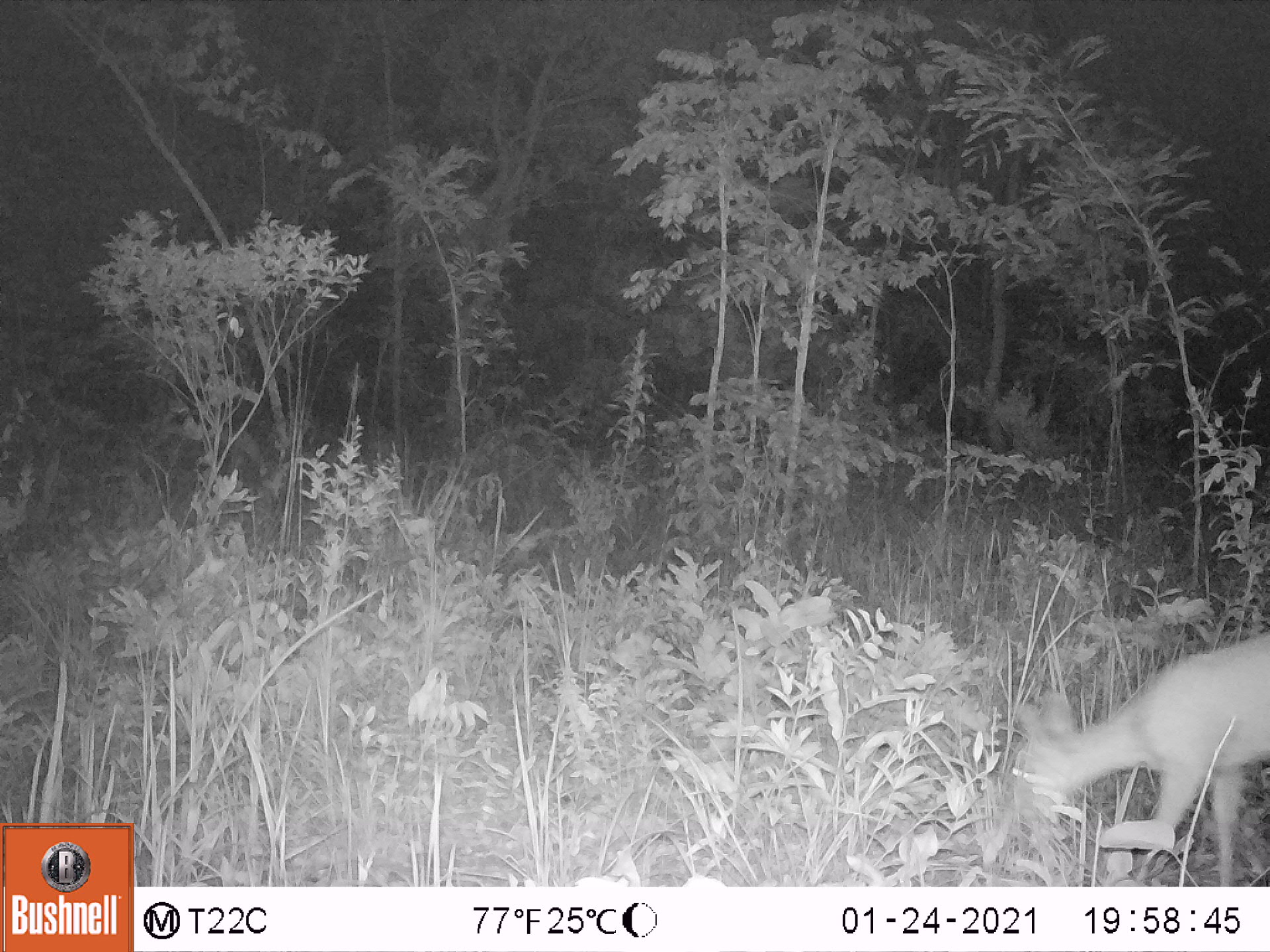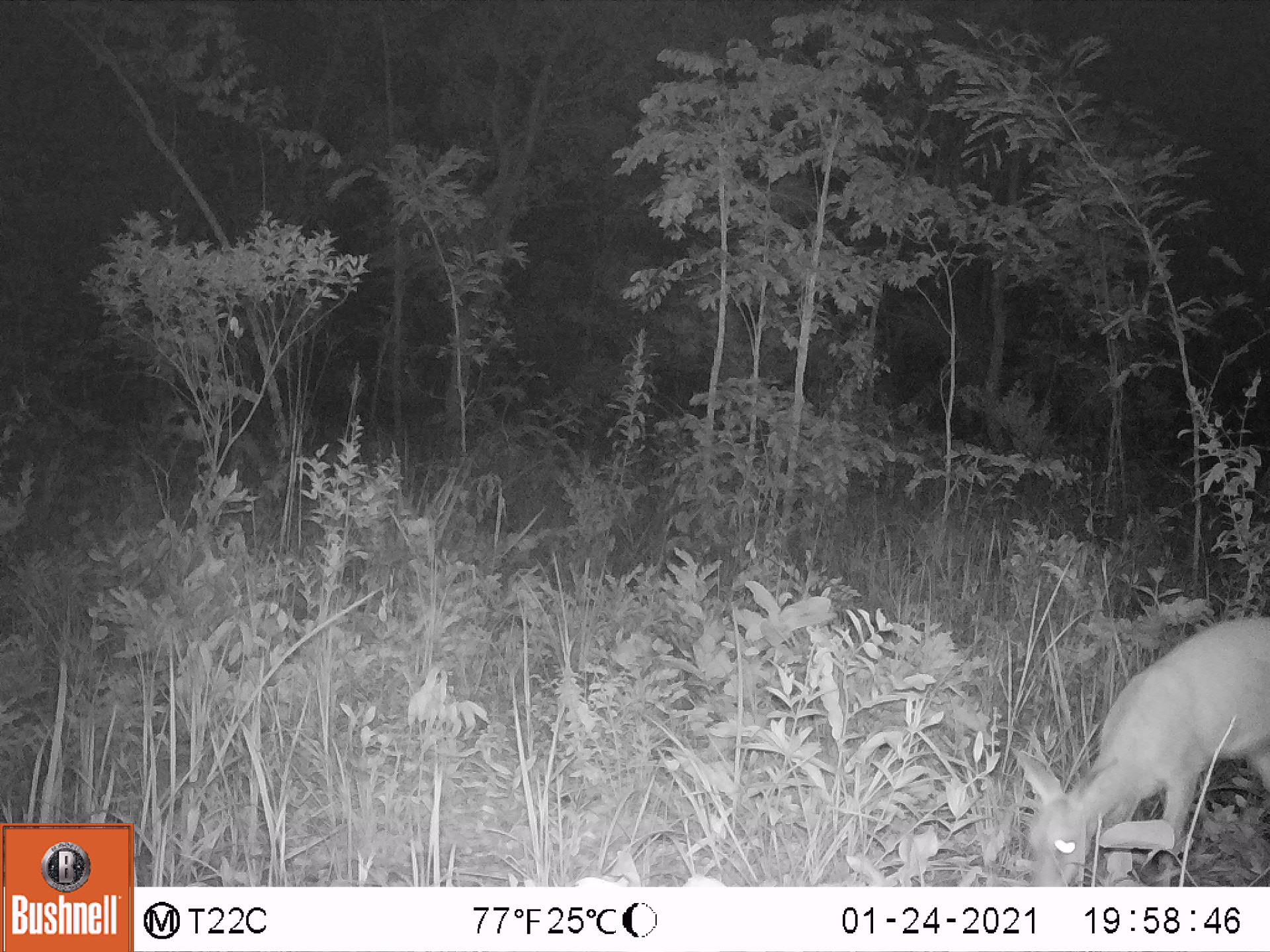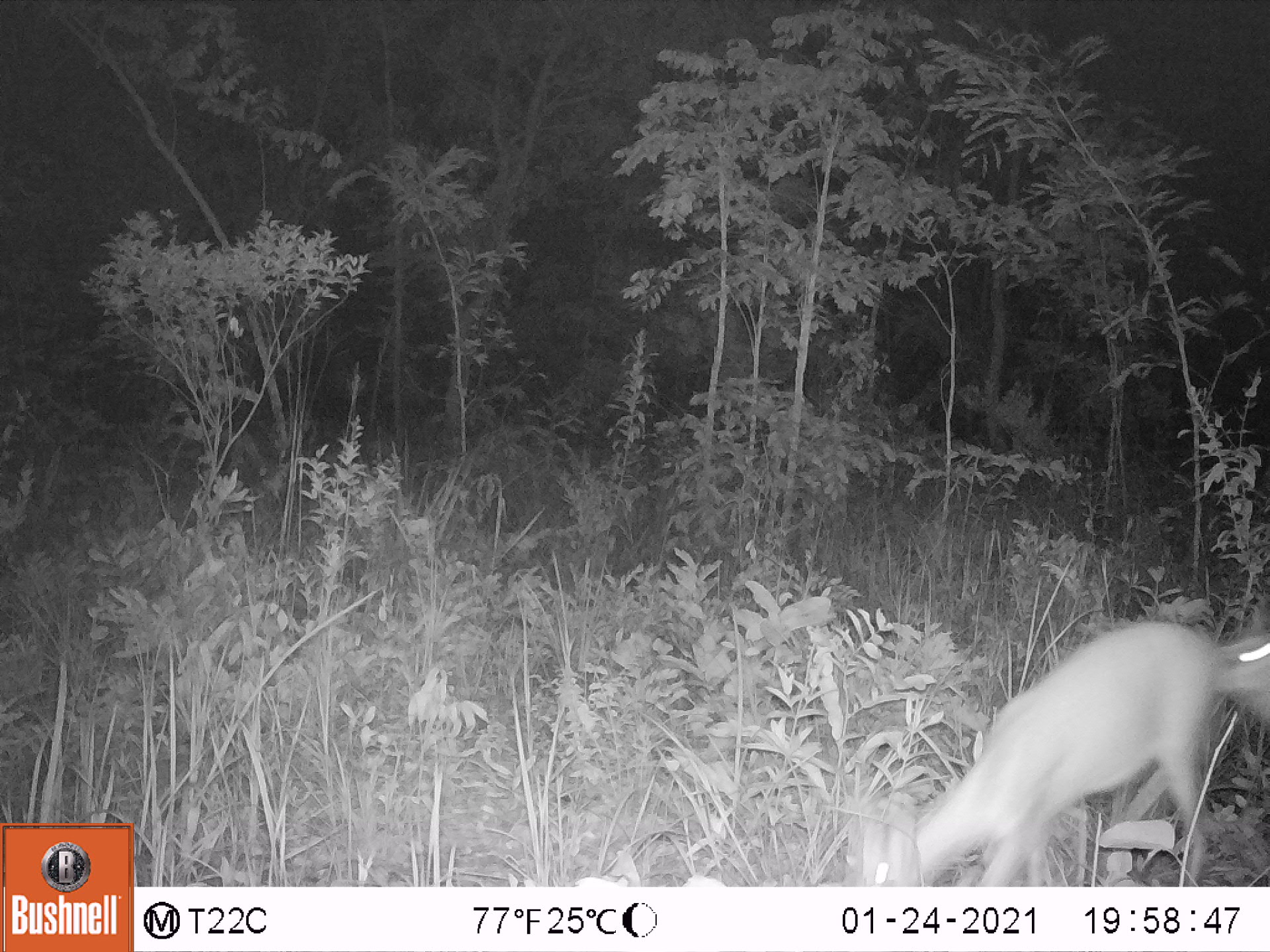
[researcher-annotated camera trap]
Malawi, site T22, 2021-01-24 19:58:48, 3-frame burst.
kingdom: Animalia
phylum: Chordata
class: Mammalia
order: Artiodactyla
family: Bovidae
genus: Sylvicapra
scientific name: Sylvicapra grimmia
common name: common duiker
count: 1